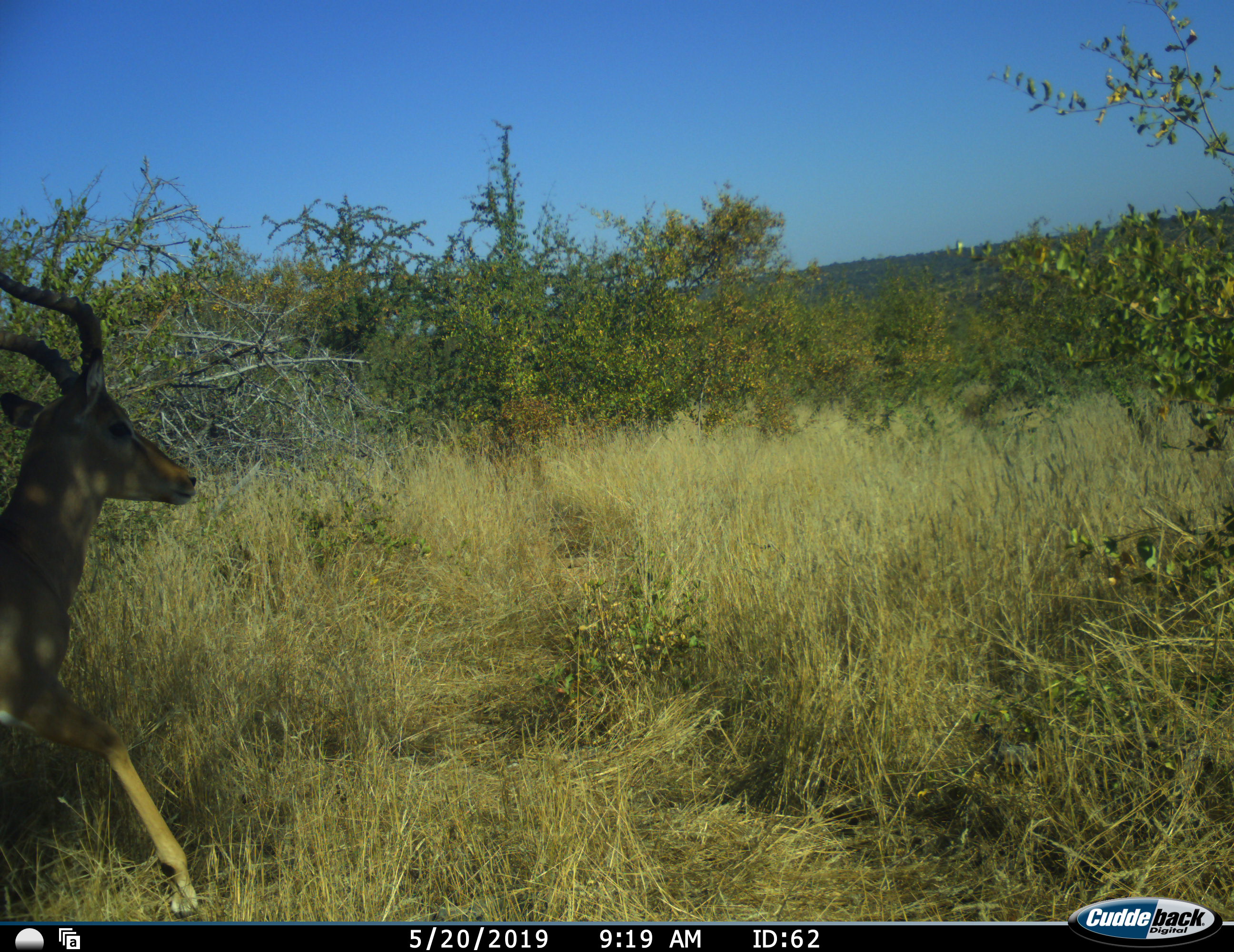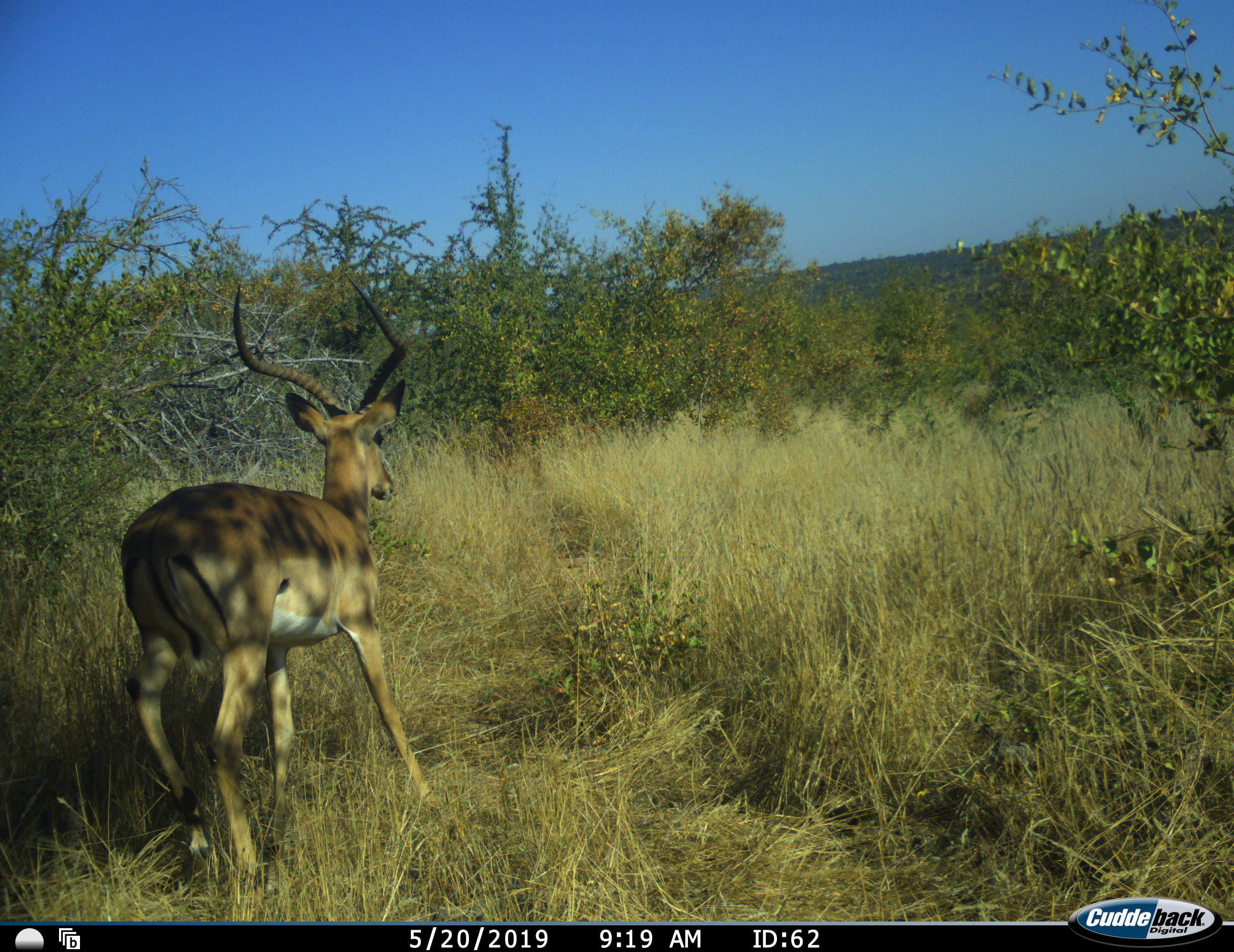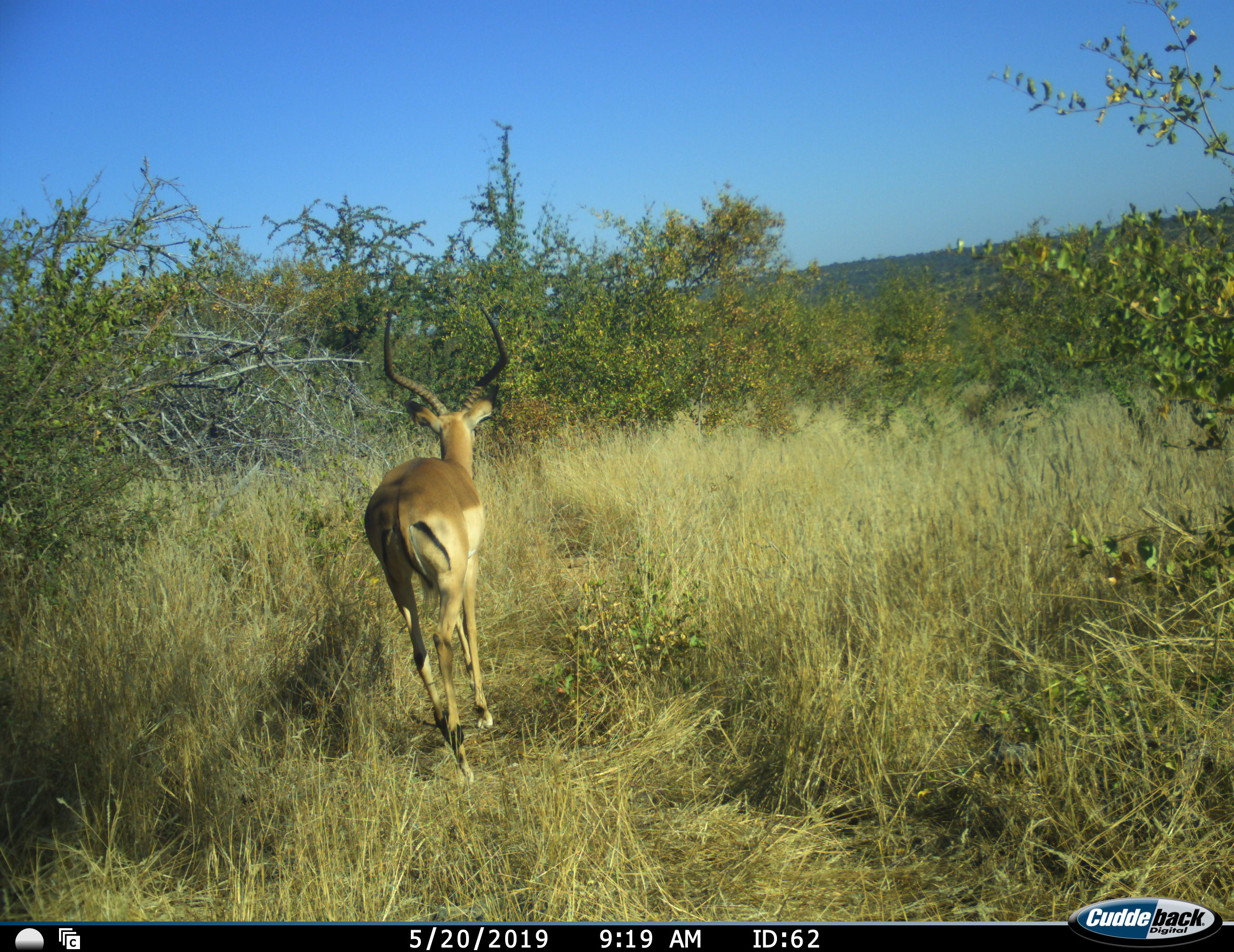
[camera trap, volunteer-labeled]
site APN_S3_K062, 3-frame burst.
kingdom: Animalia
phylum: Chordata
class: Mammalia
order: Artiodactyla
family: Bovidae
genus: Aepyceros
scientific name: Aepyceros melampus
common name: impala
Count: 1.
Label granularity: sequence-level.